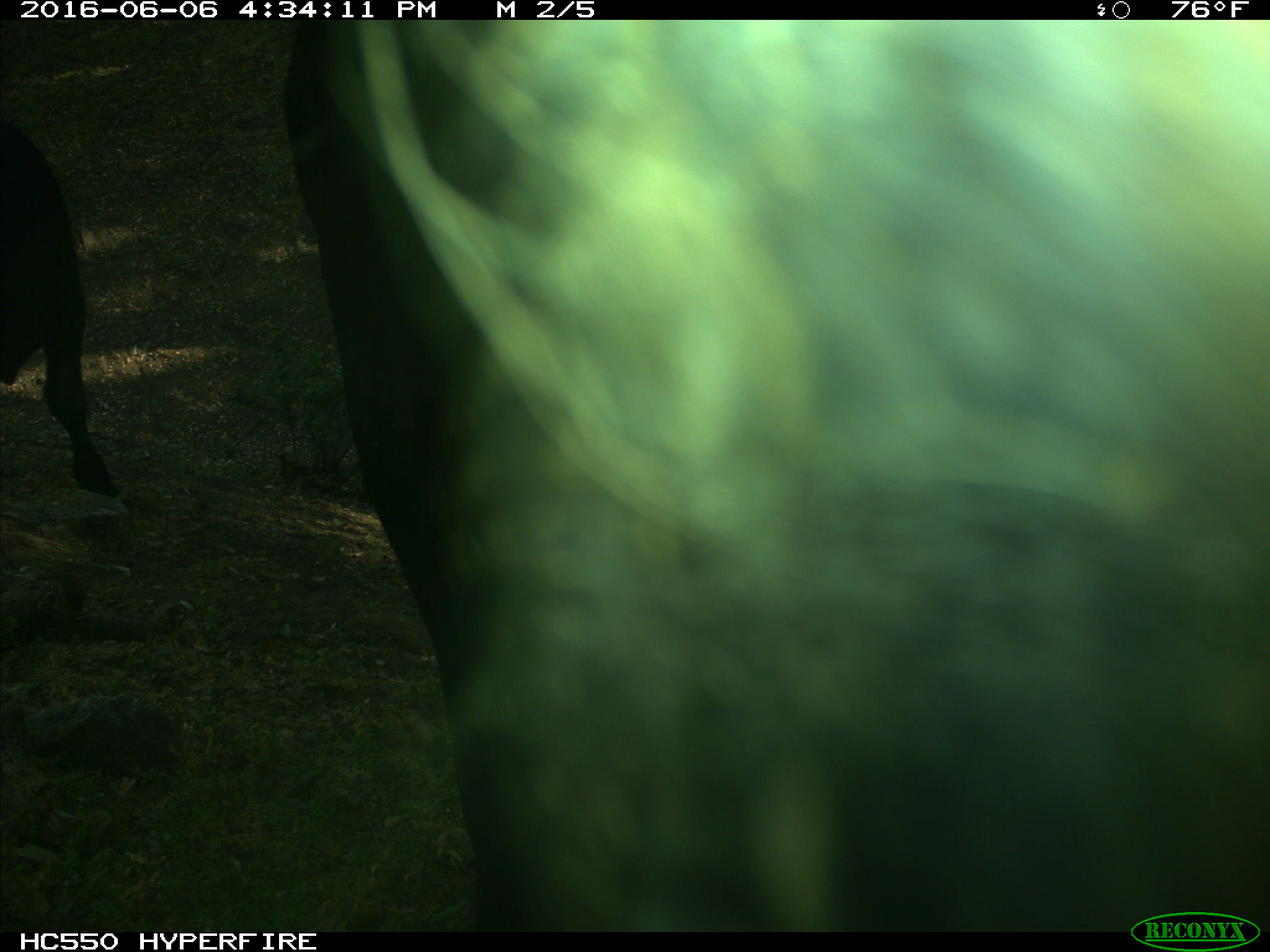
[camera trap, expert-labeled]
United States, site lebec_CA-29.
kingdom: Animalia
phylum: Chordata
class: Mammalia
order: Artiodactyla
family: Bovidae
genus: Bos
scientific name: Bos taurus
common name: domestic cow